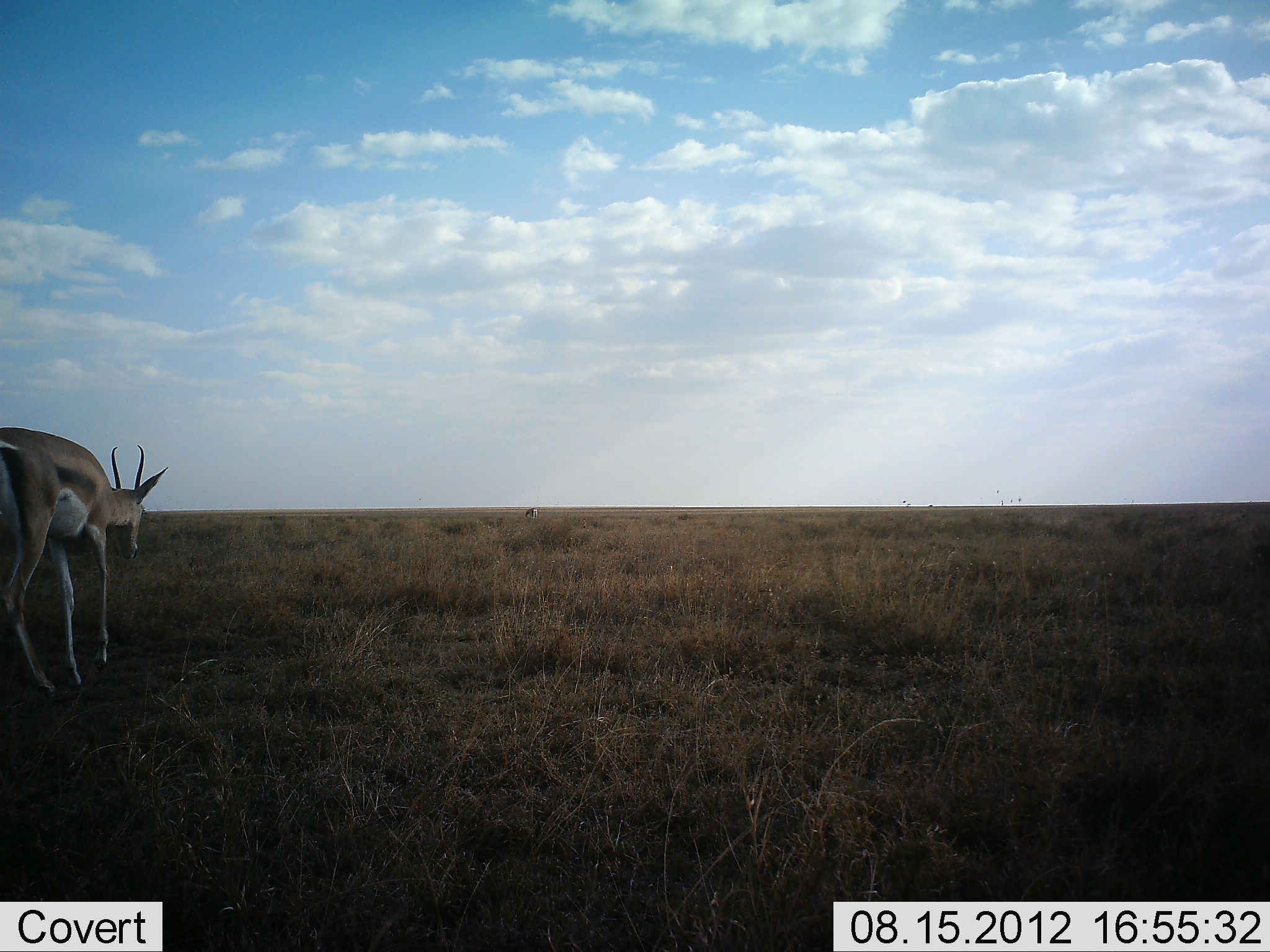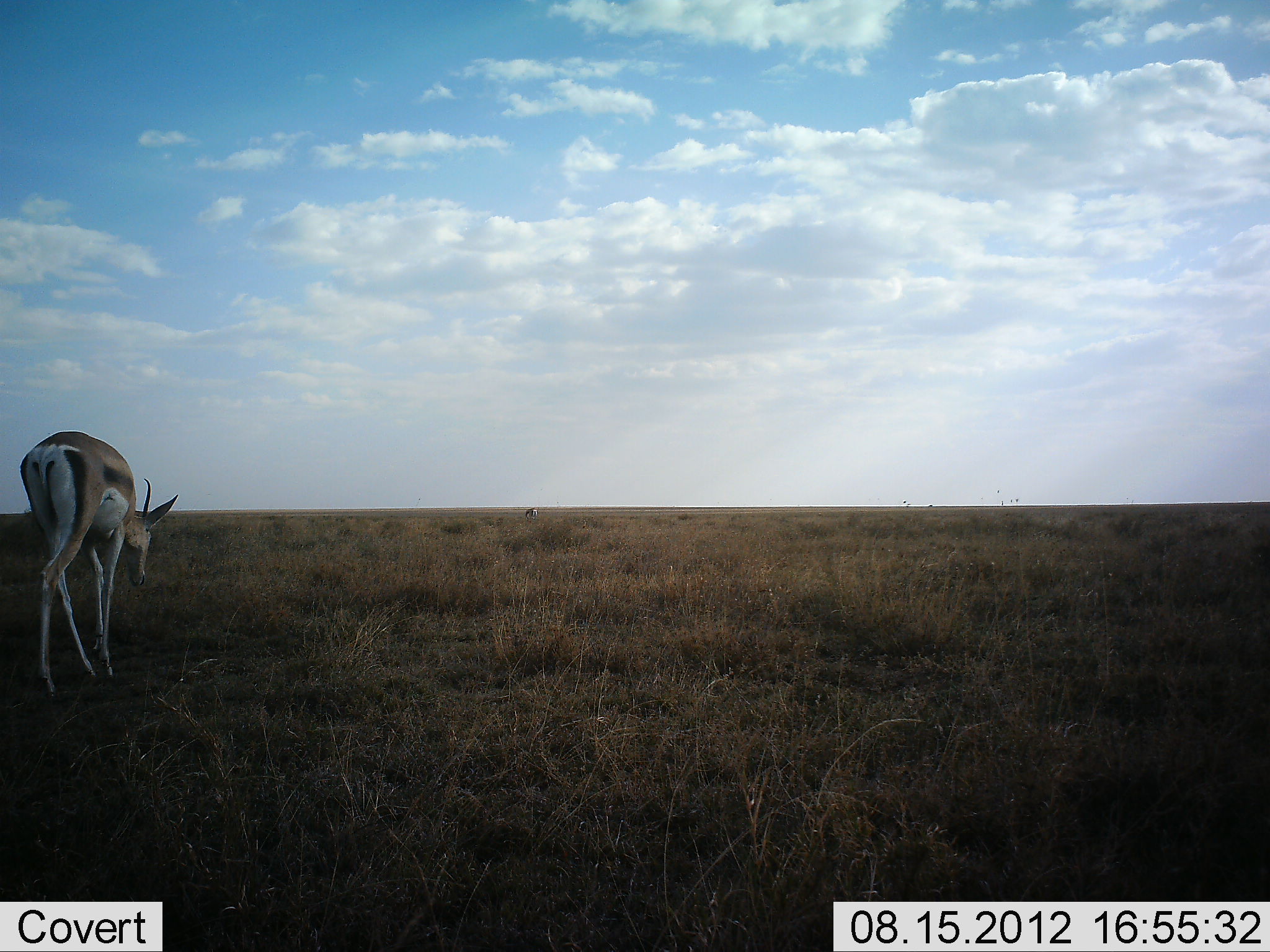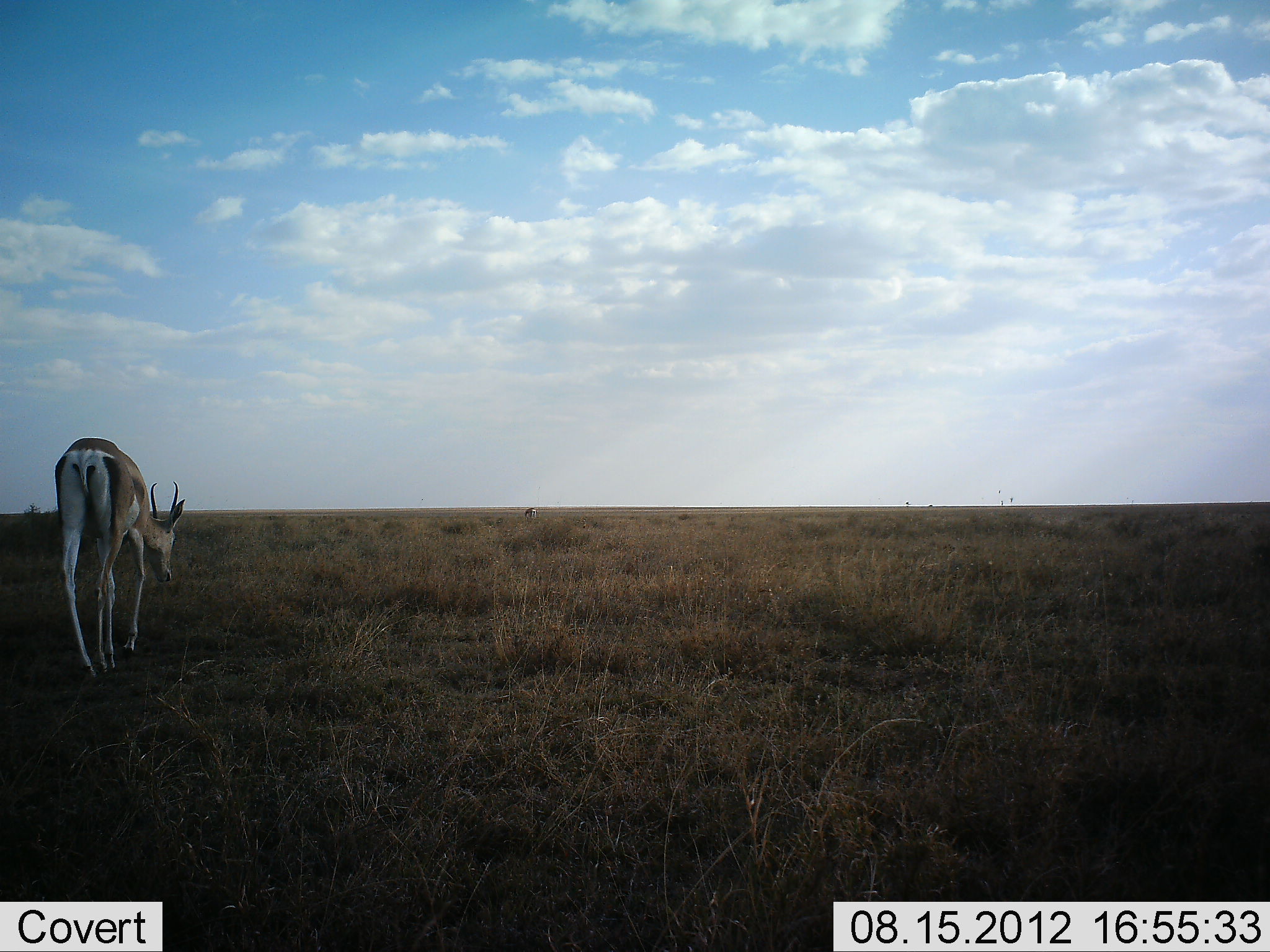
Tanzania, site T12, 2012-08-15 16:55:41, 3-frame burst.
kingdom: Animalia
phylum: Chordata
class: Mammalia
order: Artiodactyla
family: Bovidae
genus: Nanger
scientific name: Nanger granti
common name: grant's gazelle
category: gazellegrants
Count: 1.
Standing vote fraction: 20%.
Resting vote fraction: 0%.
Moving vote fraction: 80%.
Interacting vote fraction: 0%.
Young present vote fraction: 0%.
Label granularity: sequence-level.